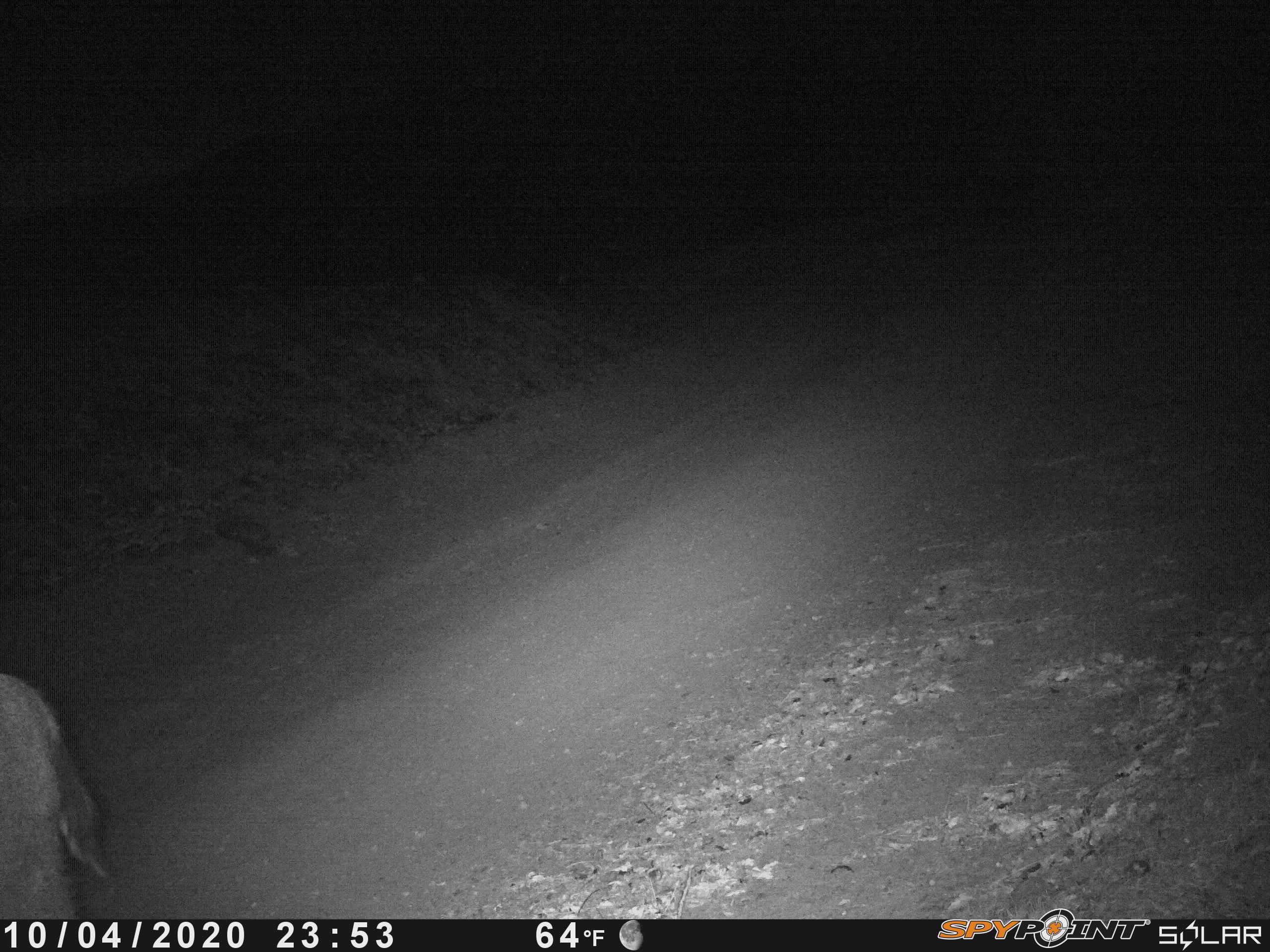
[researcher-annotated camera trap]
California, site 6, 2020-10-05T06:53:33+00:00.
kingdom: Animalia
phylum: Chordata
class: Mammalia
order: Artiodactyla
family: Cervidae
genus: Odocoileus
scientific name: Odocoileus hemionus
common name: mule deer